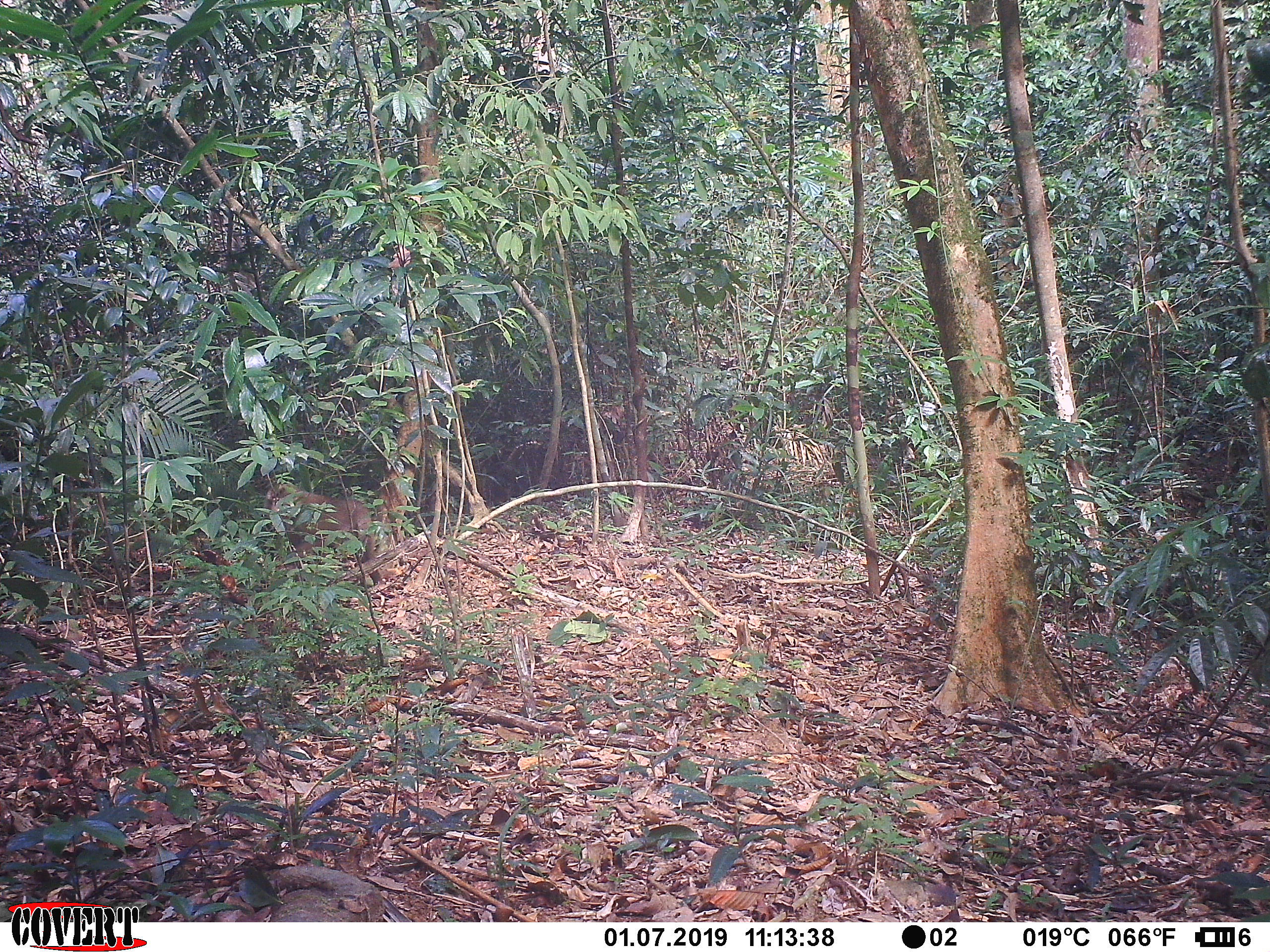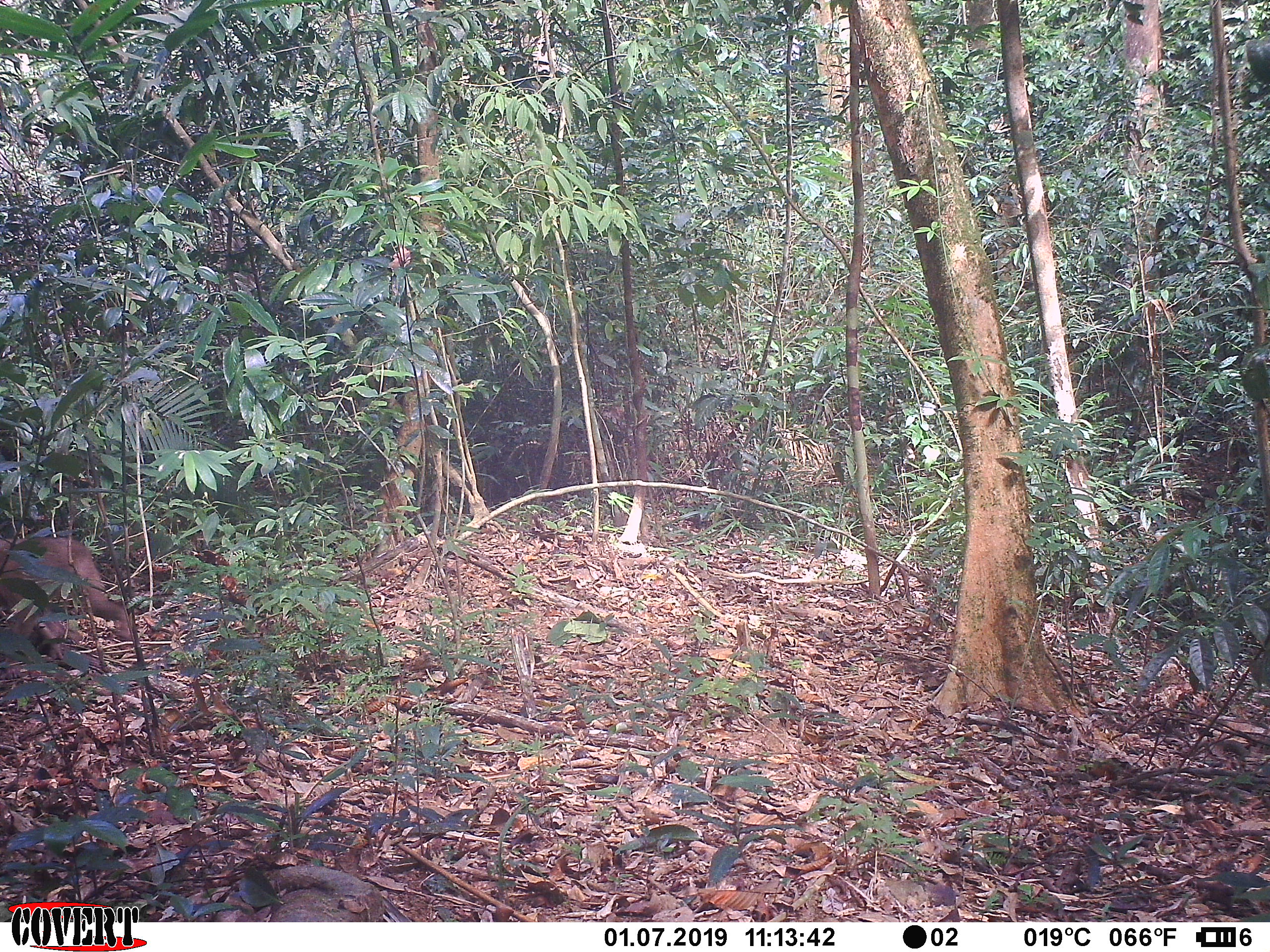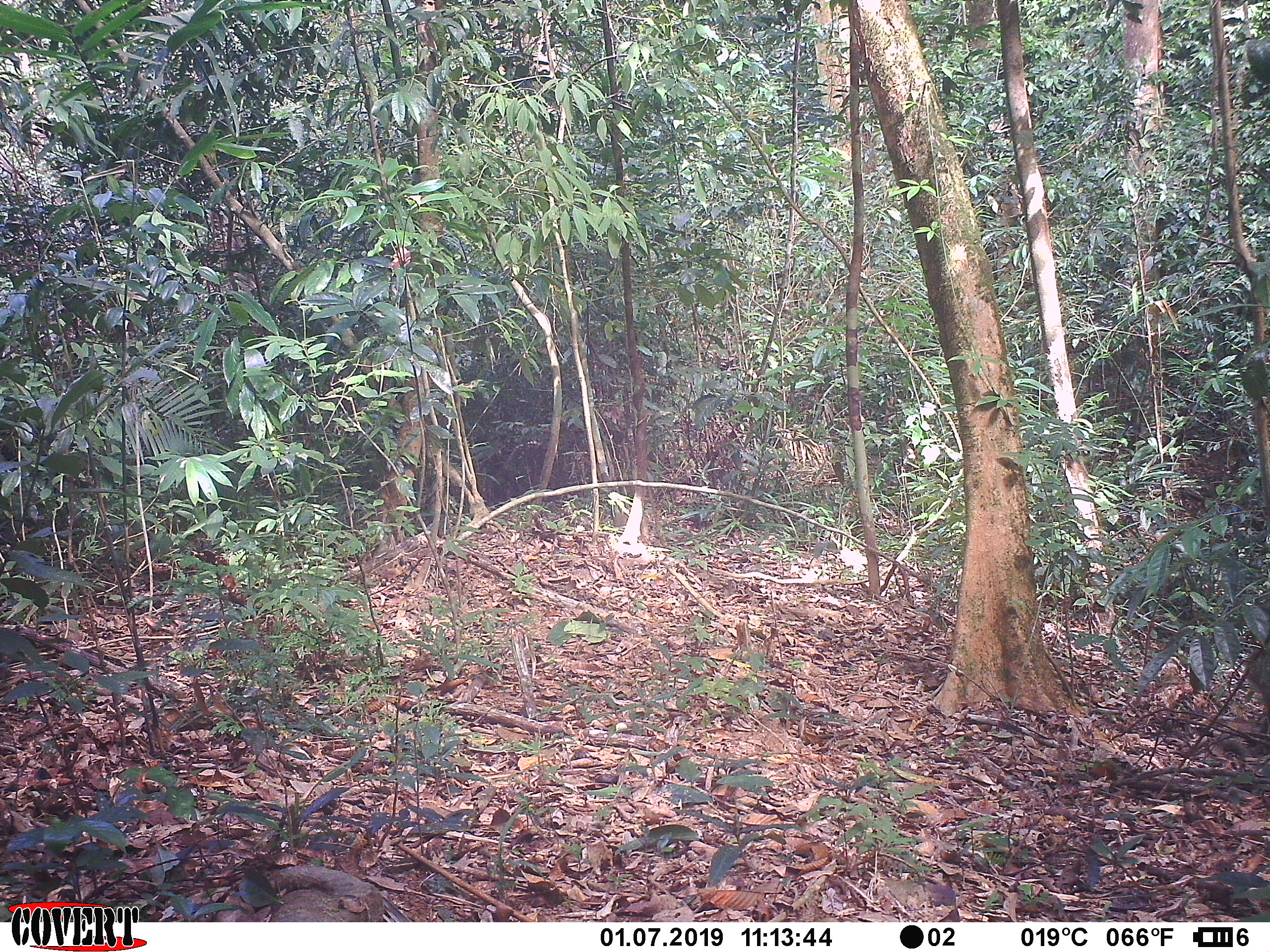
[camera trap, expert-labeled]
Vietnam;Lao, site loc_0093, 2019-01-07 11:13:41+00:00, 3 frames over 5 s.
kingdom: Animalia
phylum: Chordata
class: Mammalia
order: Primates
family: Cercopithecidae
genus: Macaca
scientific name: Macaca nemestrina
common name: pig-tailed macaque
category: pig tailed macaque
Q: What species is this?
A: Pig tailed macaque (pig-tailed macaque) (Macaca nemestrina).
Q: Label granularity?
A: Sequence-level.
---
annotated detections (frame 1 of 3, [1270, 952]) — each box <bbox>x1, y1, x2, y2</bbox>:
pig tailed macaque: <bbox>259, 481, 383, 586</bbox>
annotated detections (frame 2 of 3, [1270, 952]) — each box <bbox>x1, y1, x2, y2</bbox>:
pig tailed macaque: <bbox>0, 534, 137, 660</bbox>